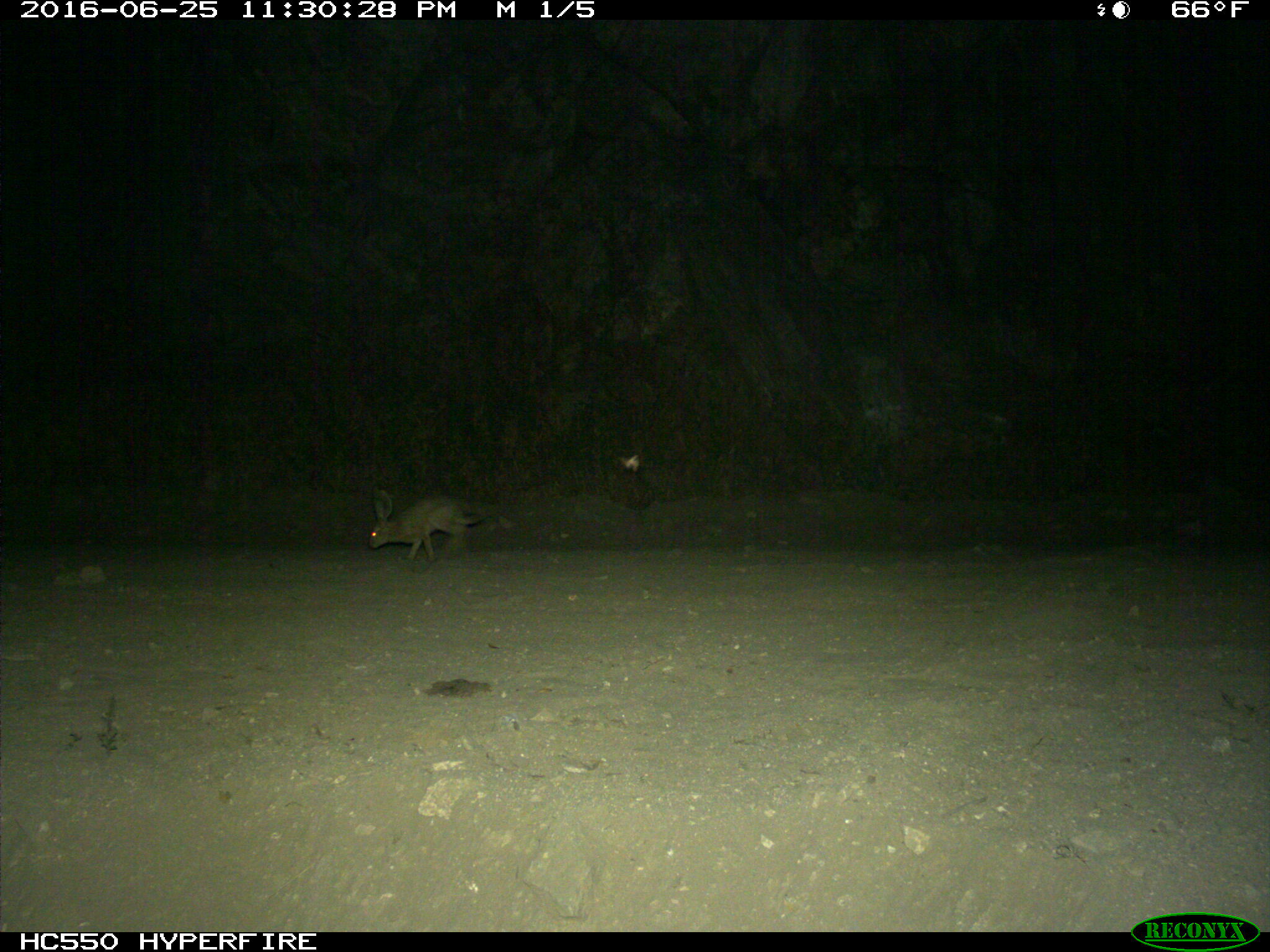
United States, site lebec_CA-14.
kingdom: Animalia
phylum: Chordata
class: Mammalia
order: Lagomorpha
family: Leporidae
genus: Lepus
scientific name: Lepus californicus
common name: black-tailed jackrabbit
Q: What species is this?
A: Lepus californicus (black-tailed jackrabbit).